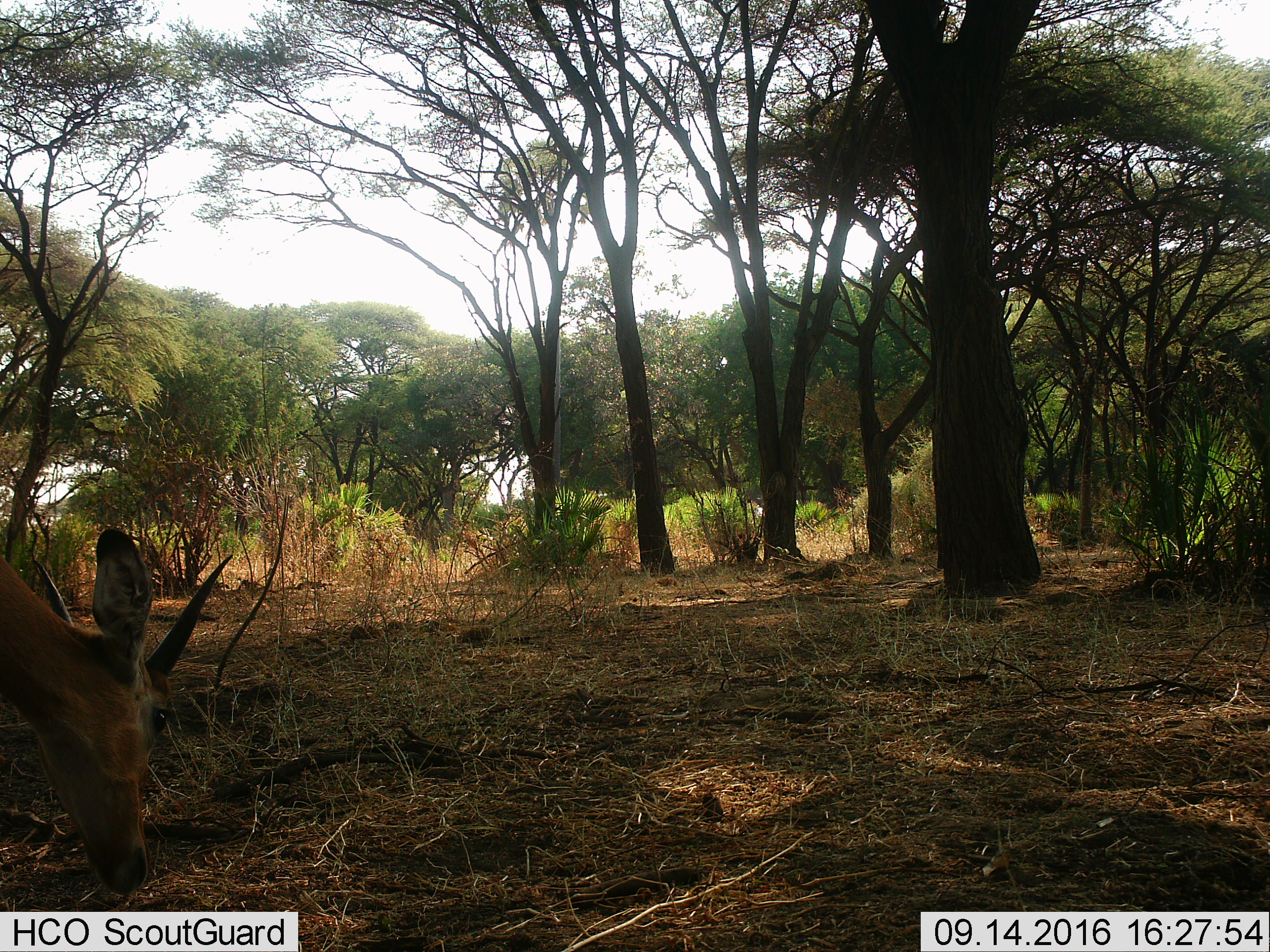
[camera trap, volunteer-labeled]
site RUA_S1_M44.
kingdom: Animalia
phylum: Chordata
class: Mammalia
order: Artiodactyla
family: Bovidae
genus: Aepyceros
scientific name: Aepyceros melampus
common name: impala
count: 1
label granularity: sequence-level